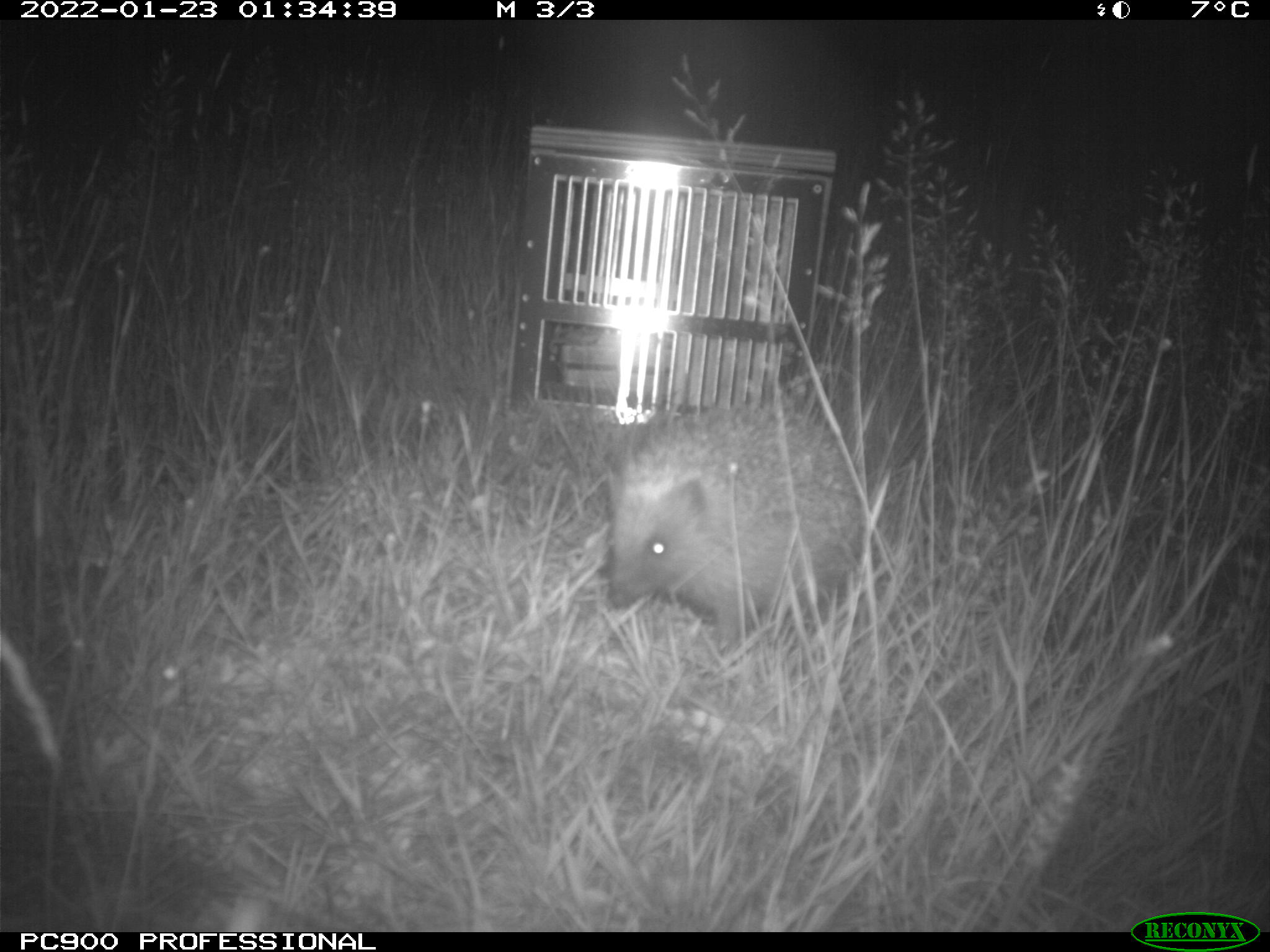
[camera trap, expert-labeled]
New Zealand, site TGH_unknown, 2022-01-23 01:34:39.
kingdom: Animalia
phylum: Chordata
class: Mammalia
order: Eulipotyphla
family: Erinaceidae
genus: Erinaceus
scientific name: Erinaceus europaeus europaeus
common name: european hedgehog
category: hedgehog